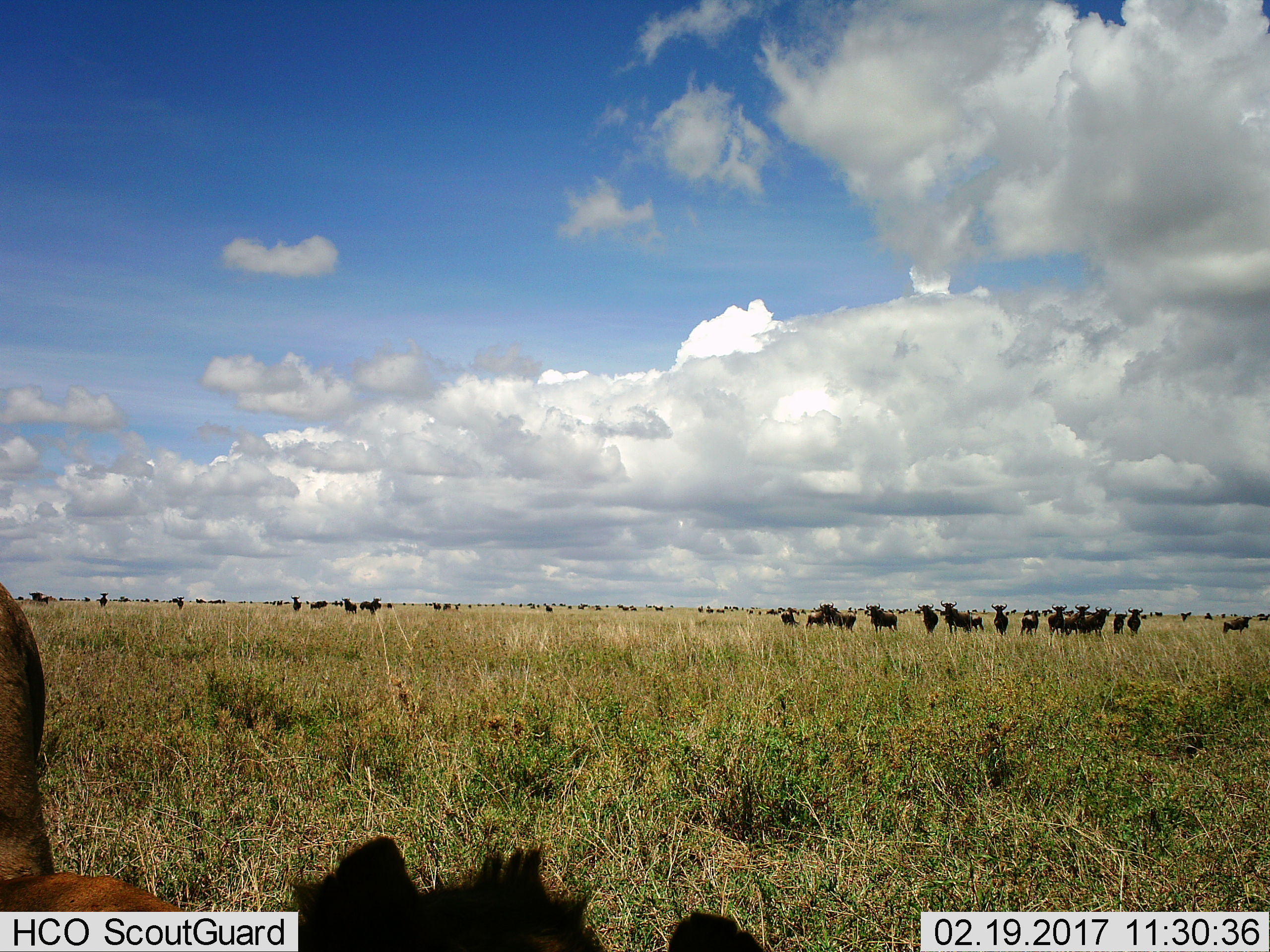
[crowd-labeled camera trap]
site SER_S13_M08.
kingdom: Animalia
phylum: Chordata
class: Mammalia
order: Artiodactyla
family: Bovidae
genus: Connochaetes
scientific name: Connochaetes taurinus taurinus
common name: blue wildebeest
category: wildebeestblue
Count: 11-50.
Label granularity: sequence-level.